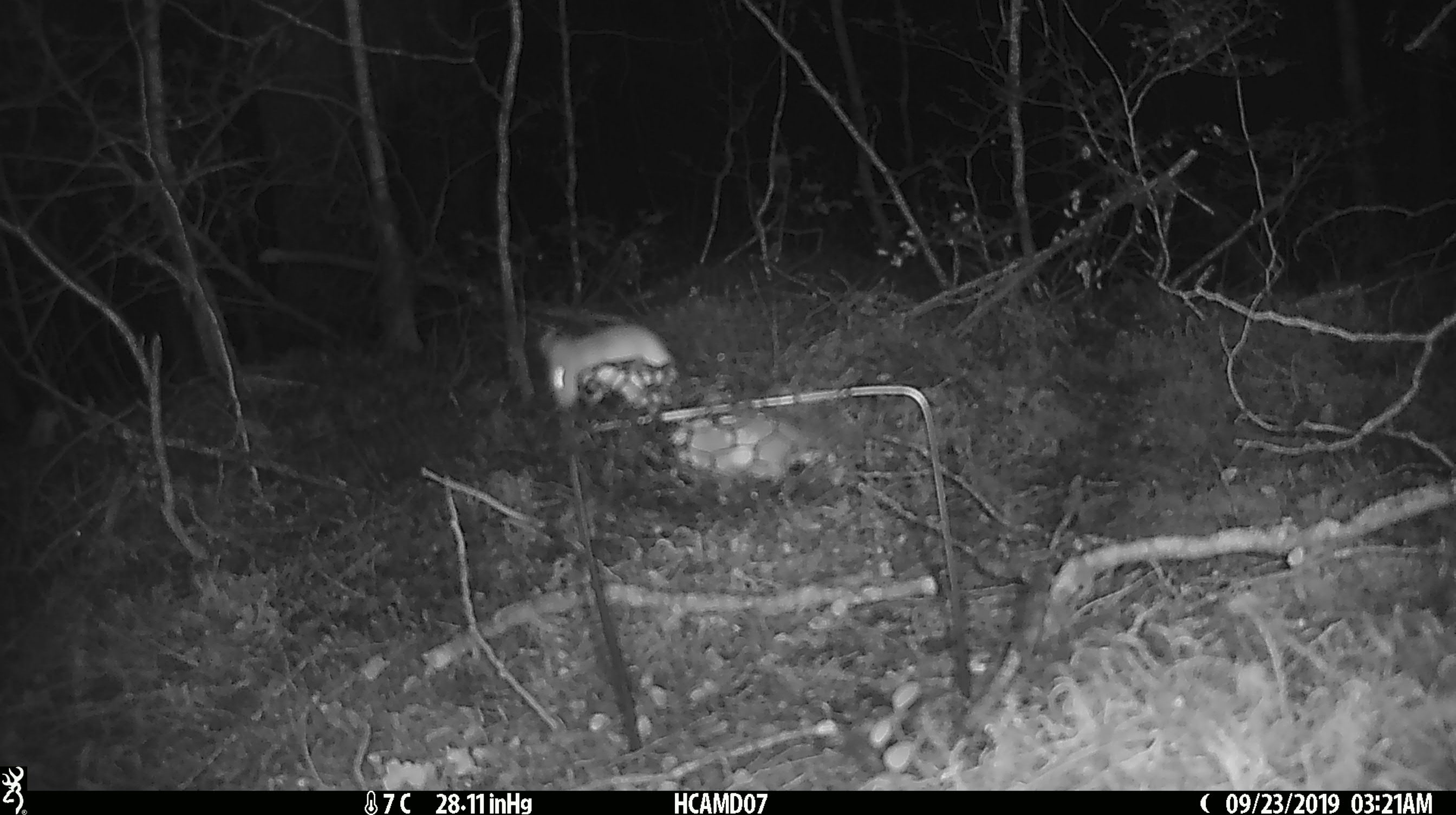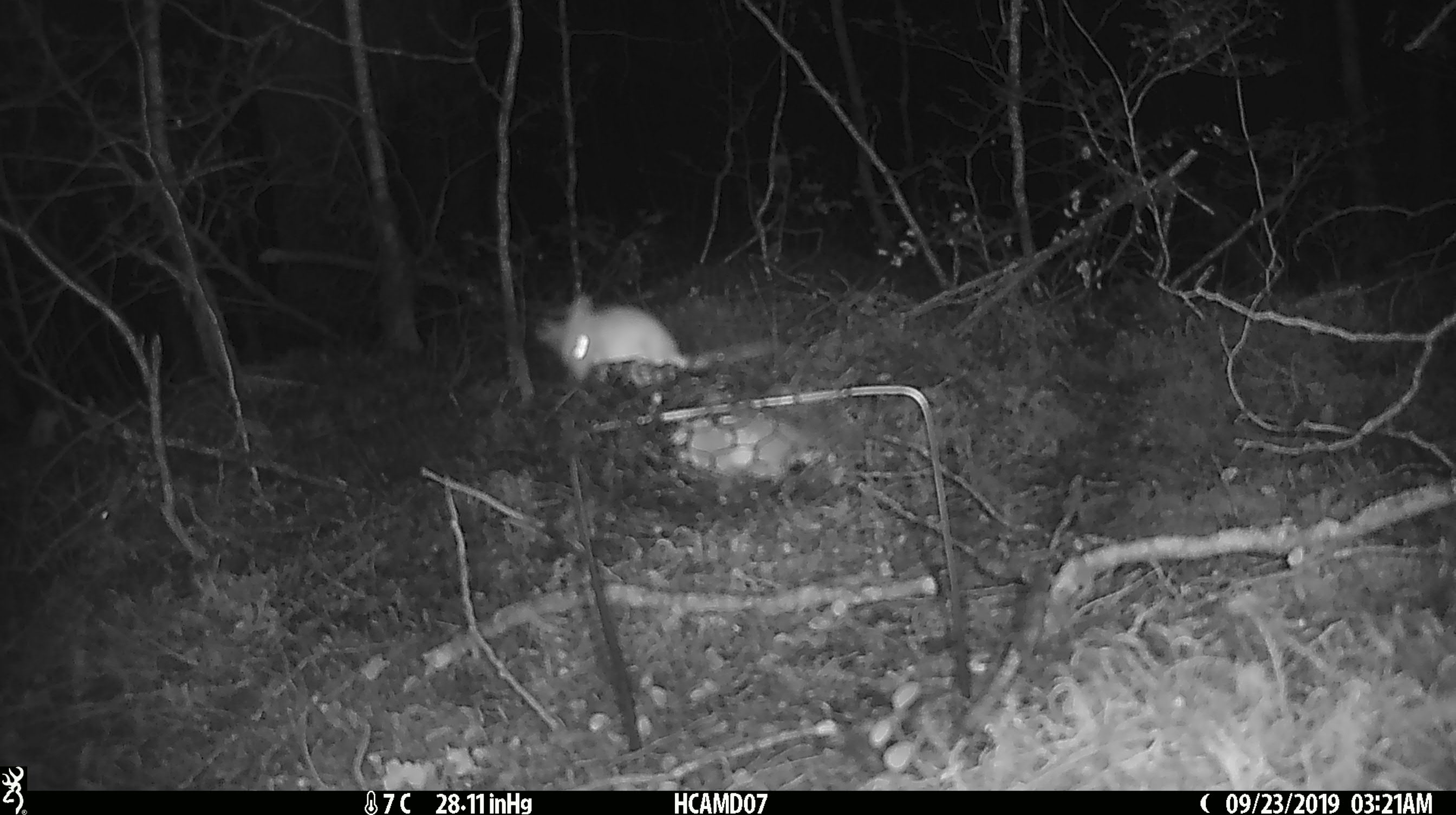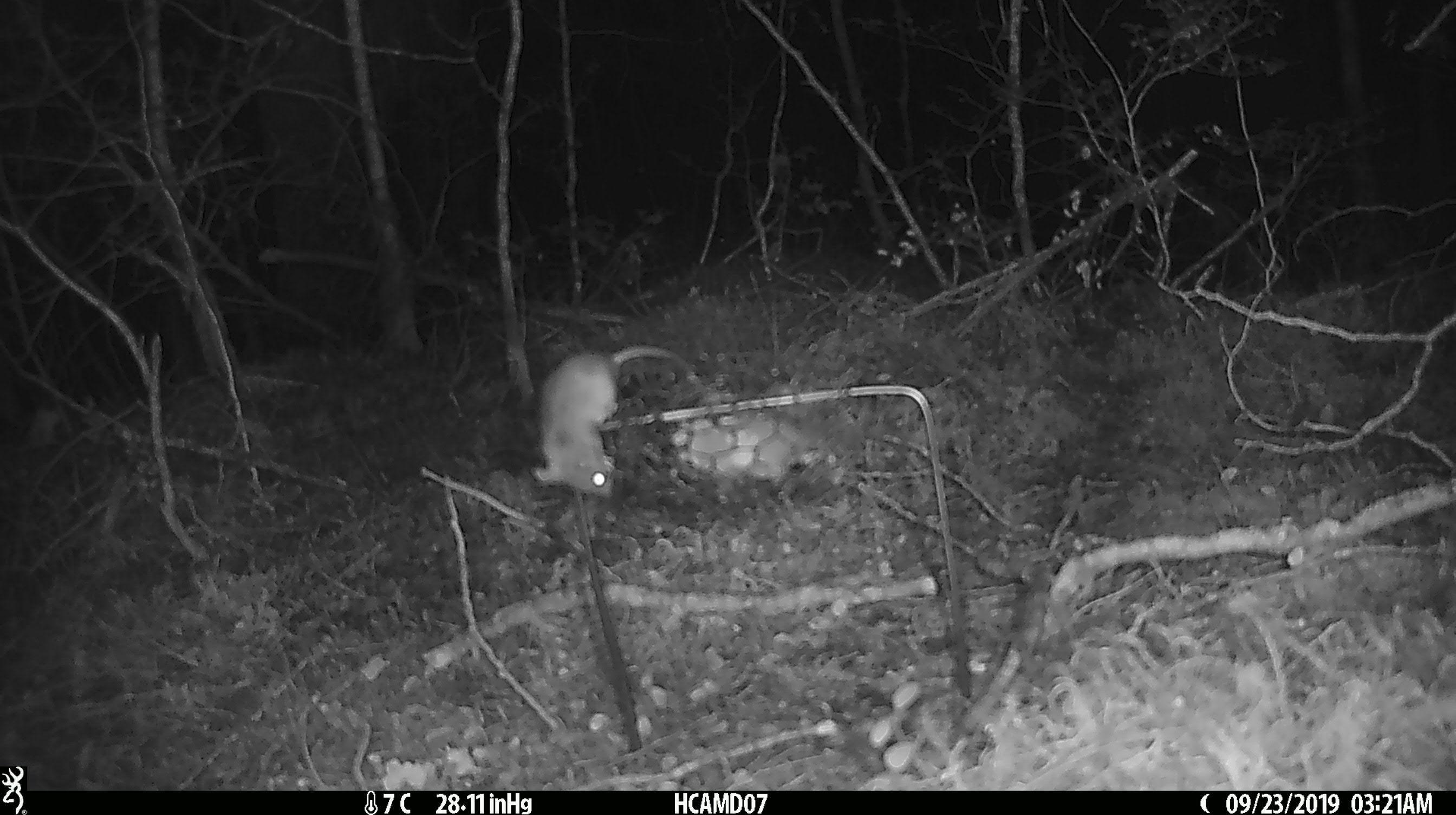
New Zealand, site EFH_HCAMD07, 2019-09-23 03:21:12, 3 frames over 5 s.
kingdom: Animalia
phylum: Chordata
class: Mammalia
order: Rodentia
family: Muridae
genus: Mus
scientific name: Mus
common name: mouse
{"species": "mouse (Mus)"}